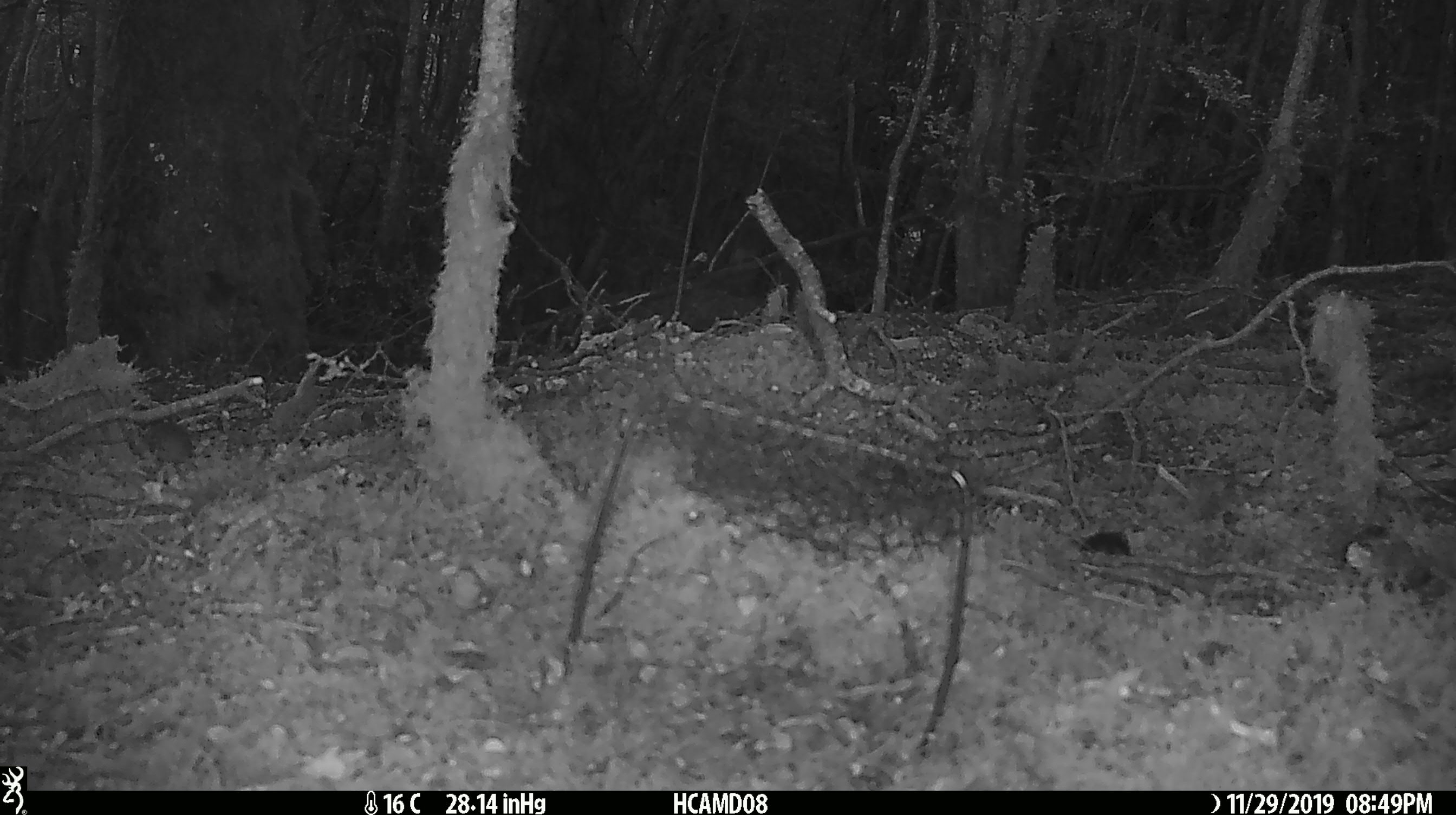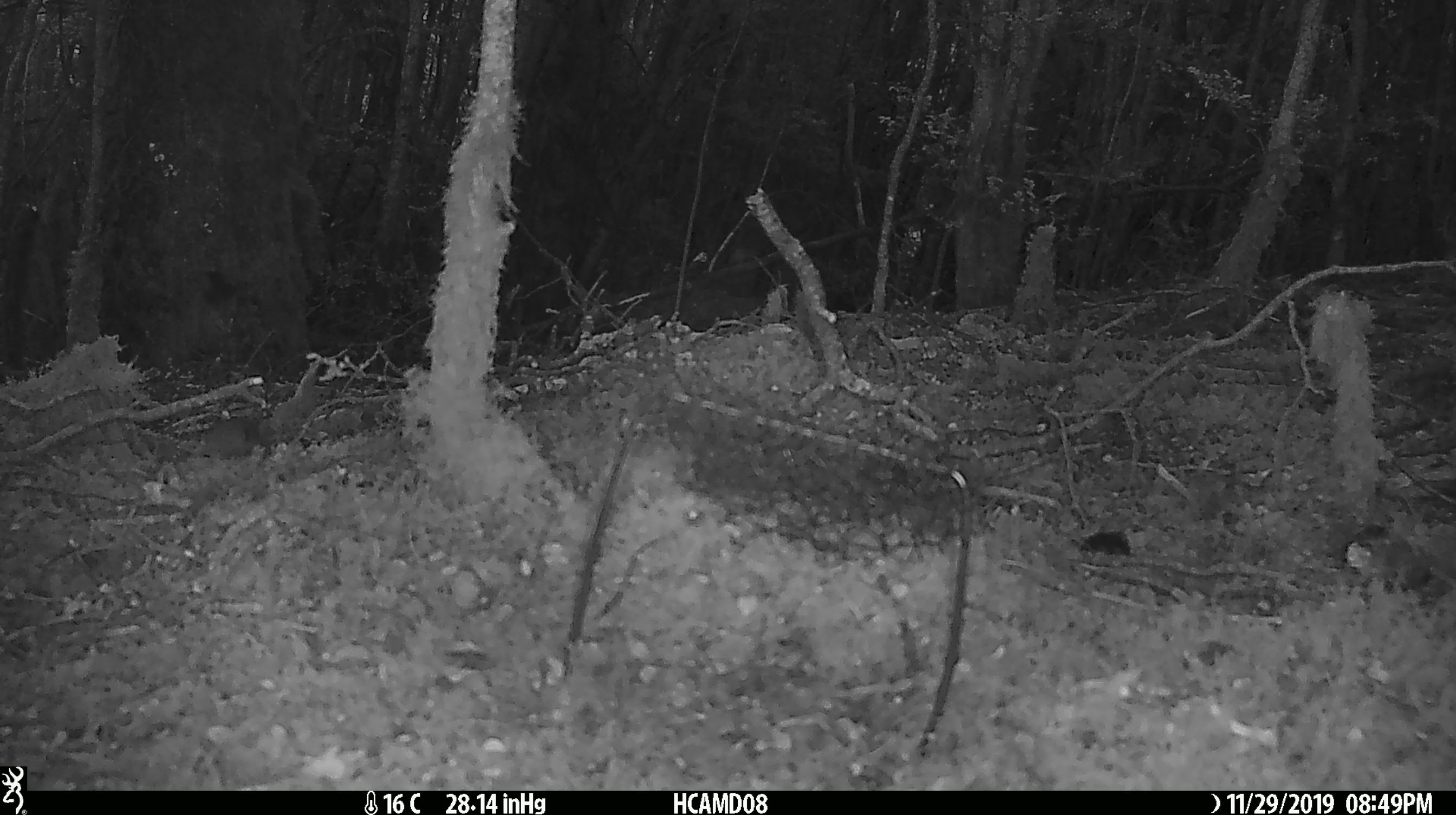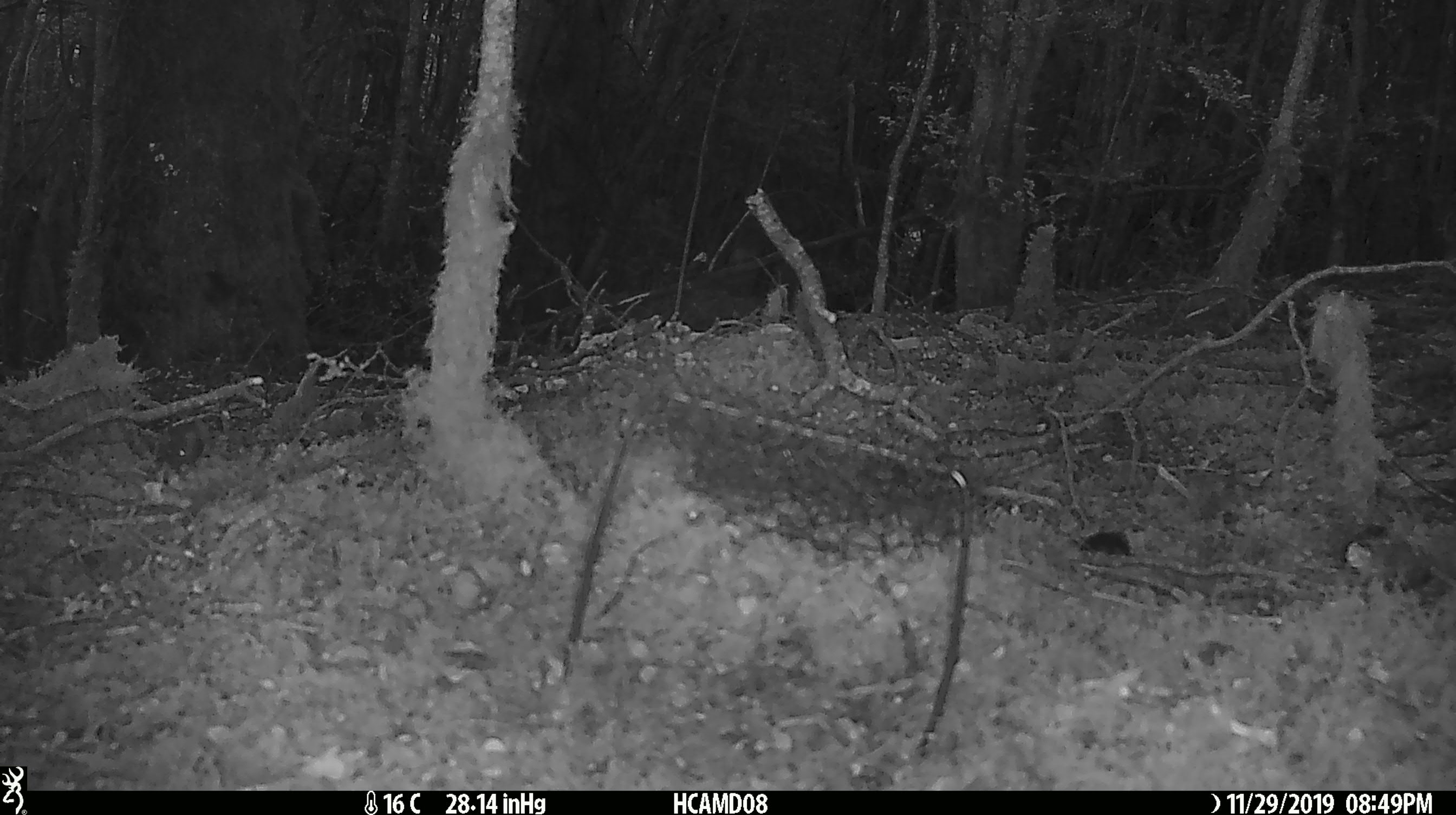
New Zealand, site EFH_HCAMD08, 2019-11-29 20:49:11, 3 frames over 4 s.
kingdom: Animalia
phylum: Chordata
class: Mammalia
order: Rodentia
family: Muridae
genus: Mus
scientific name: Mus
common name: mouse